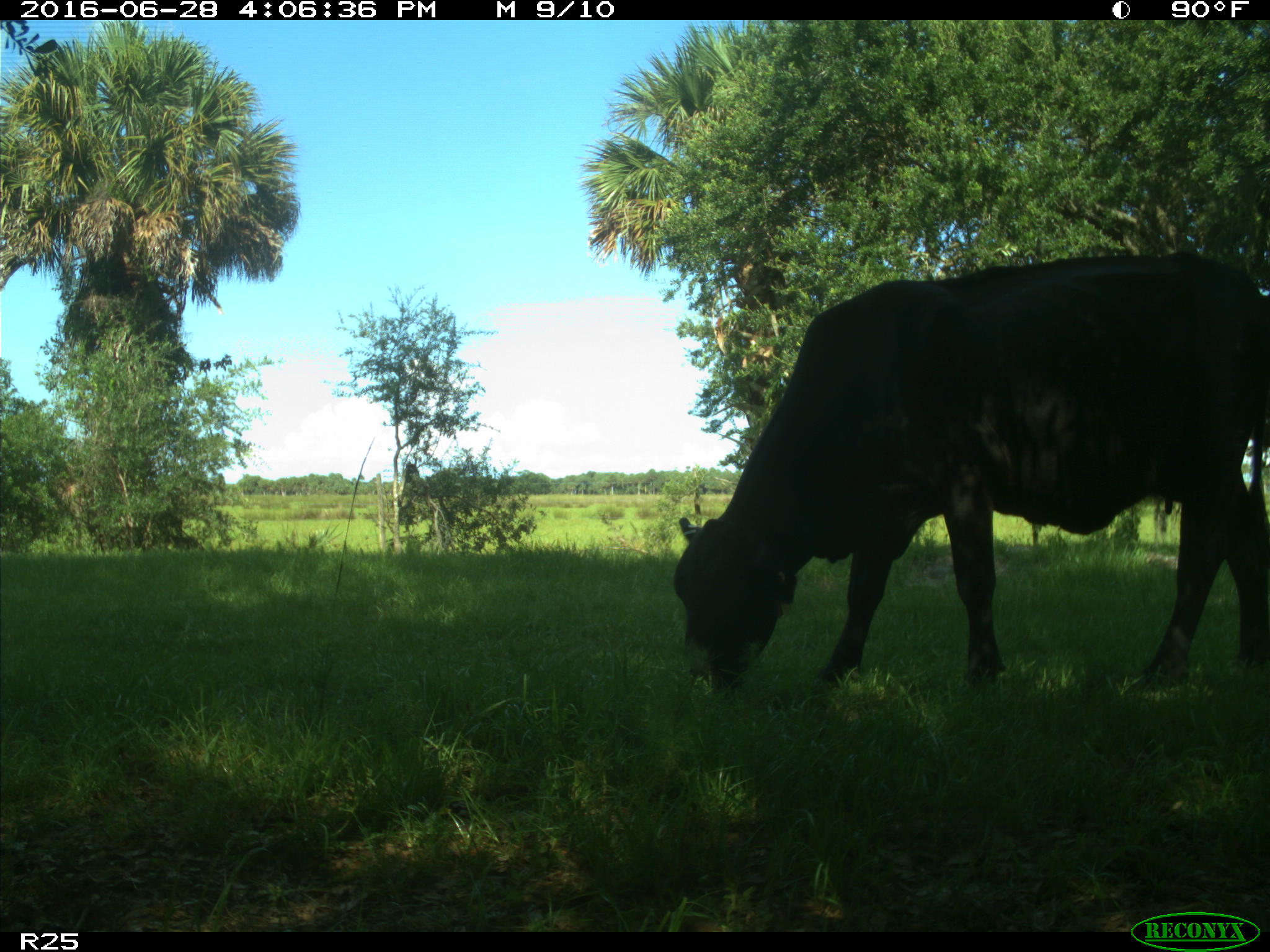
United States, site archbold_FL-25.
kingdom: Animalia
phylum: Chordata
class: Mammalia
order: Artiodactyla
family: Bovidae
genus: Bos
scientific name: Bos taurus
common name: domestic cow